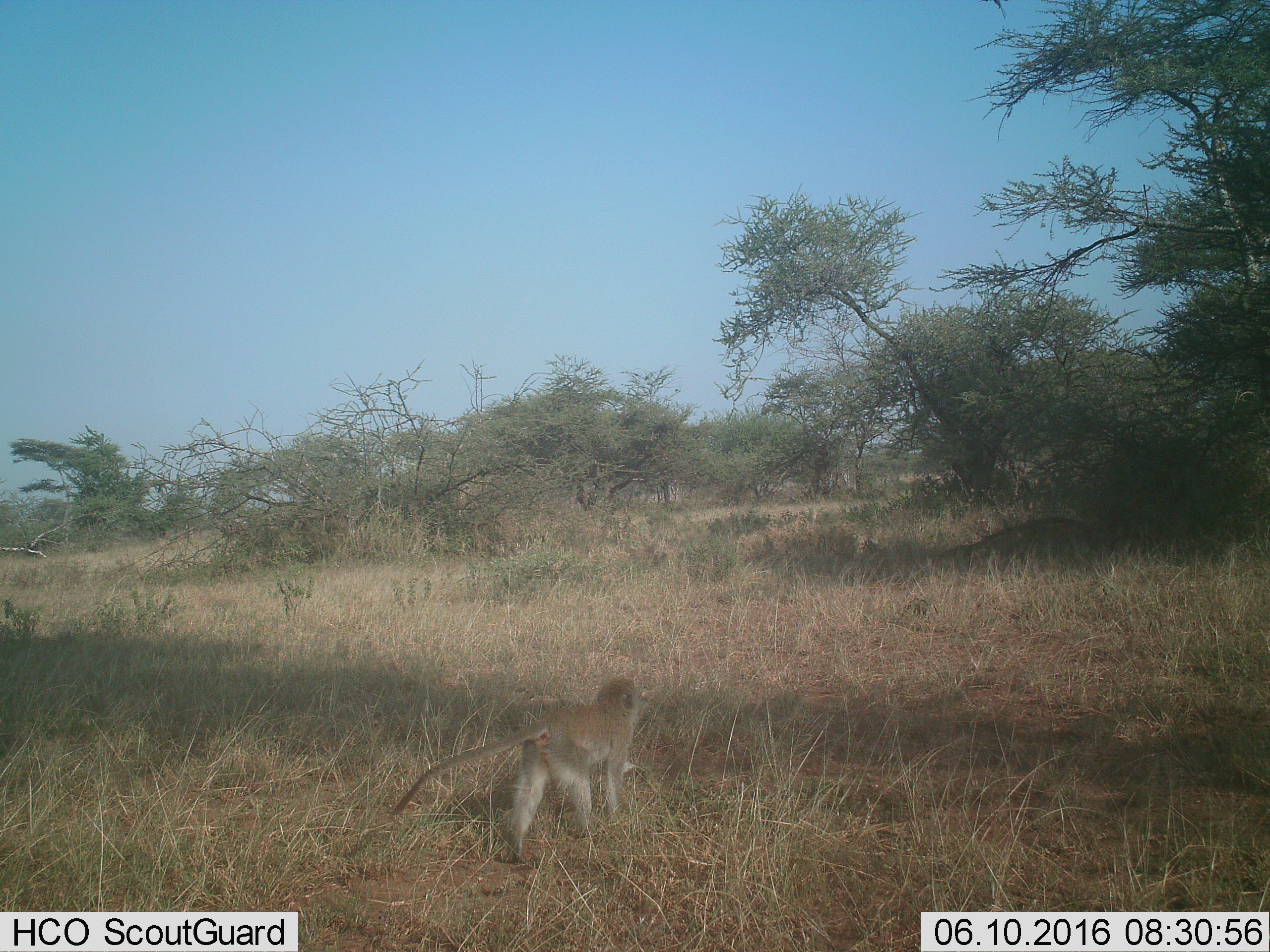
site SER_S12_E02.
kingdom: Animalia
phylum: Chordata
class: Mammalia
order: Primates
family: Cercopithecidae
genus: Chlorocebus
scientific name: Chlorocebus pygerythrus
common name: vervet monkey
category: monkeyvervet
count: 1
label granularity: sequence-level